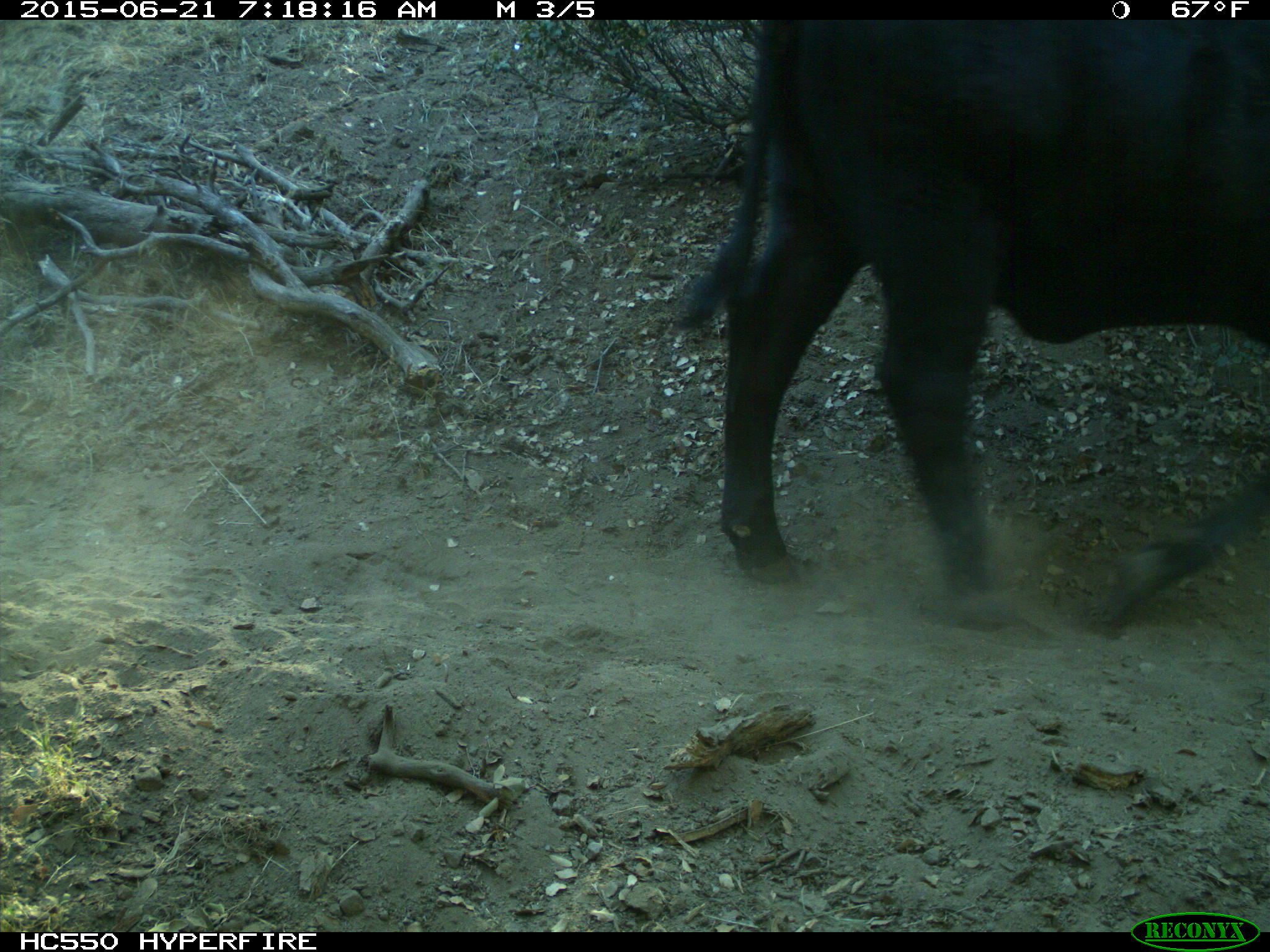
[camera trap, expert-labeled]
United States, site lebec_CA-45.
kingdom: Animalia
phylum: Chordata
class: Mammalia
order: Artiodactyla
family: Bovidae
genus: Bos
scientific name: Bos taurus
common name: domestic cow